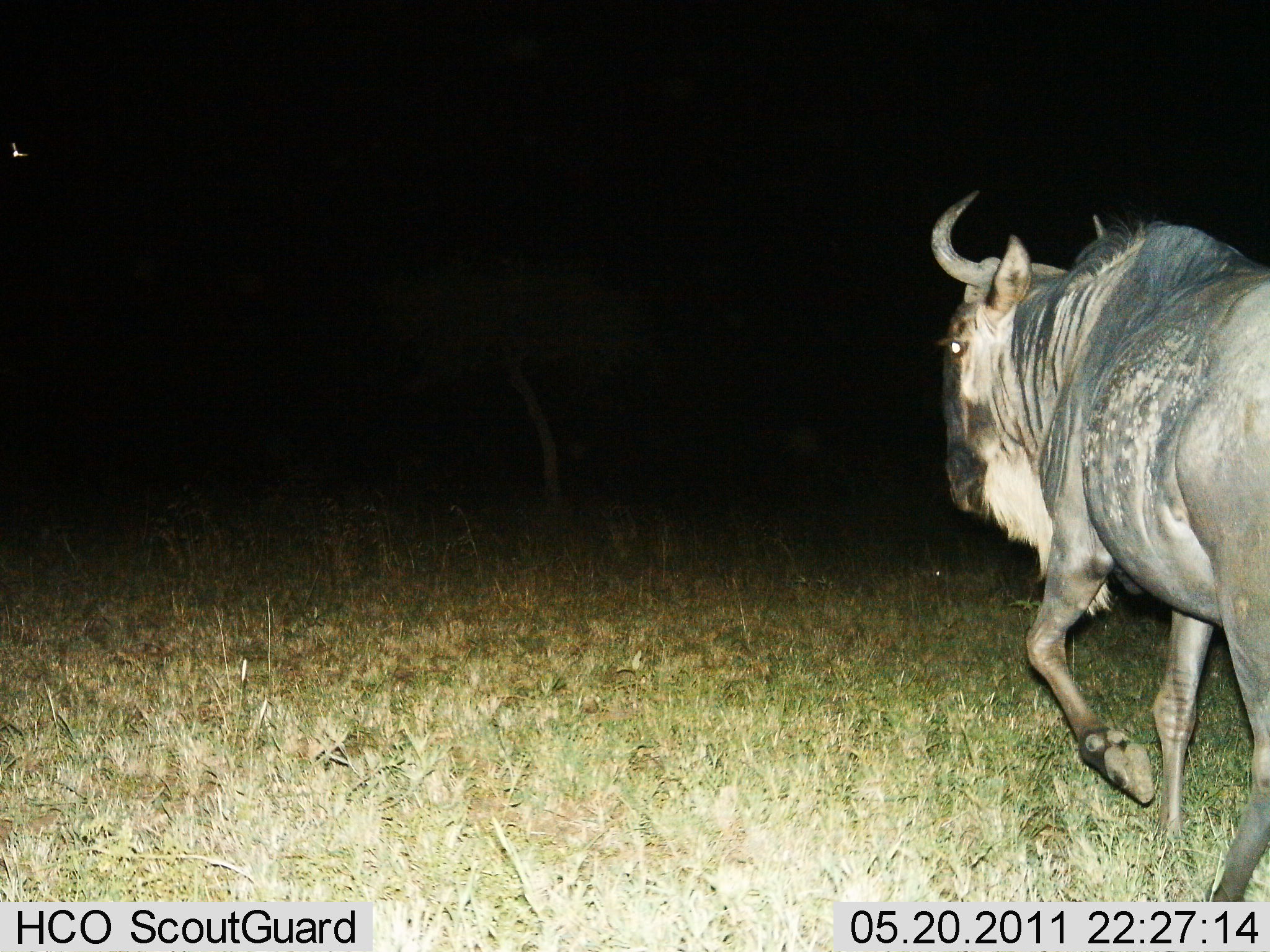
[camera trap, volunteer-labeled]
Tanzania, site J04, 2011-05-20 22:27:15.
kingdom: Animalia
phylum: Chordata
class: Mammalia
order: Artiodactyla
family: Bovidae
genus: Connochaetes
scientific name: Connochaetes taurinus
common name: blue wildebeest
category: wildebeest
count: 1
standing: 0%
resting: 0%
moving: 100%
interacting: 0%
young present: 0%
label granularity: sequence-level